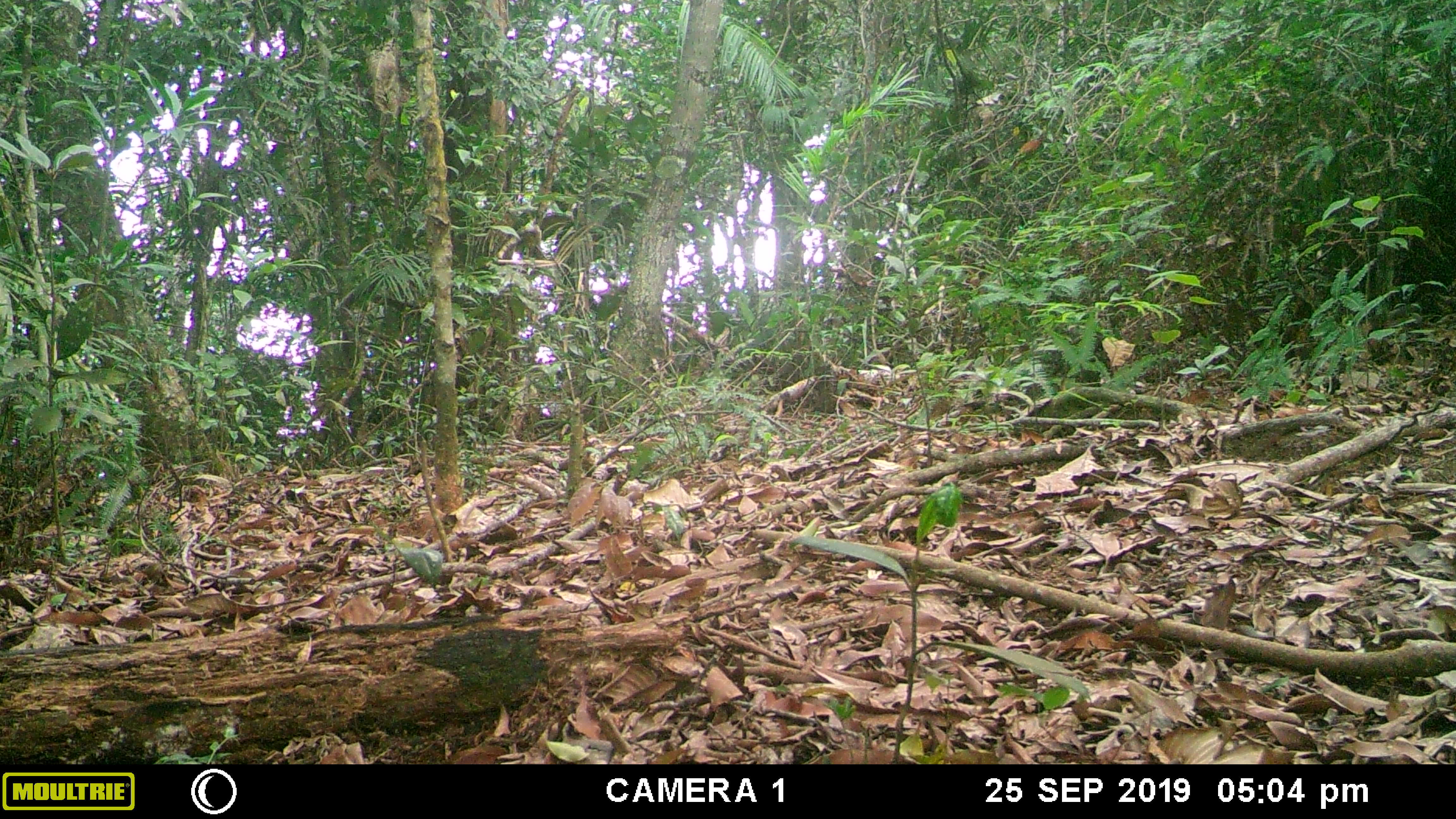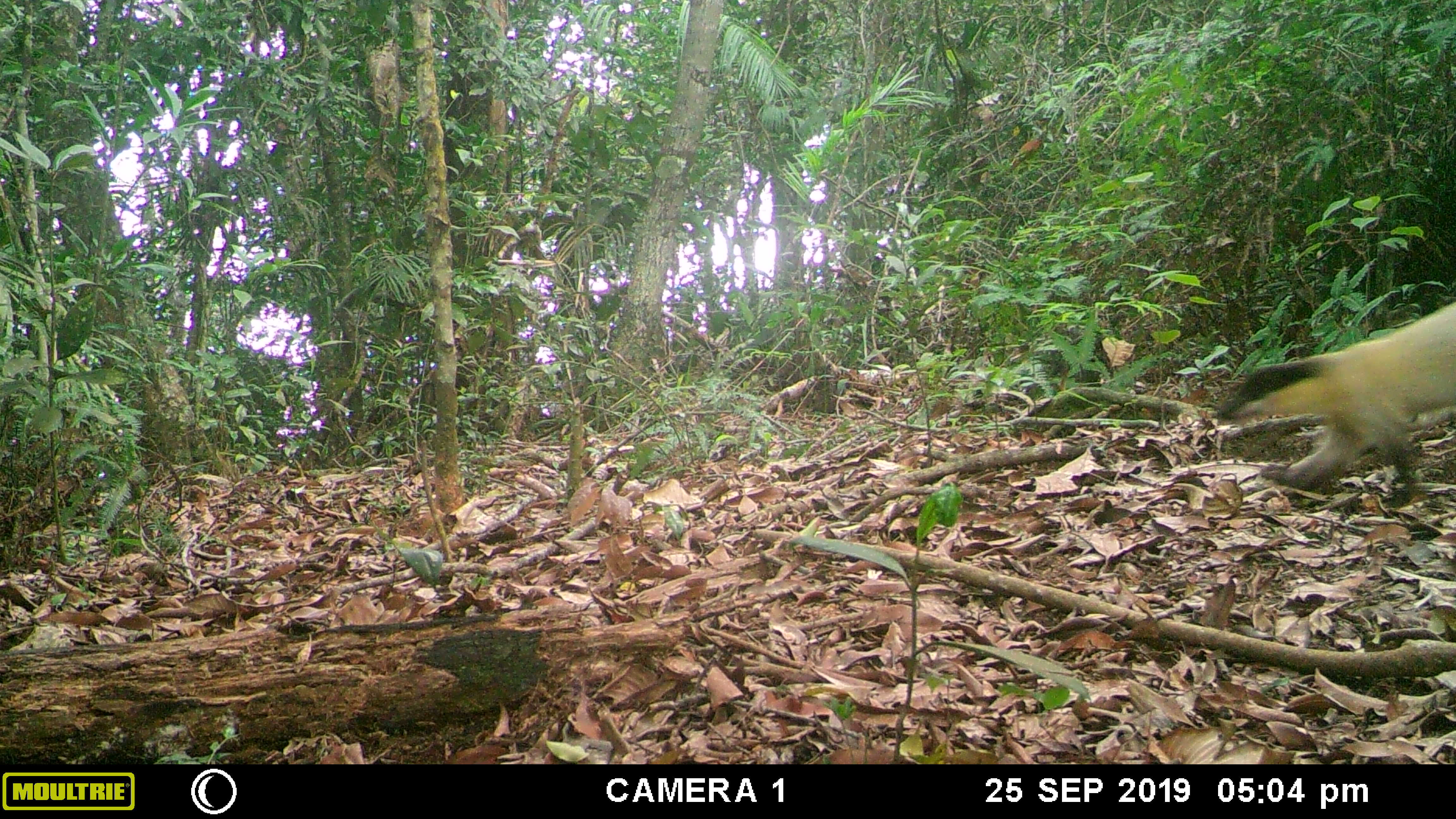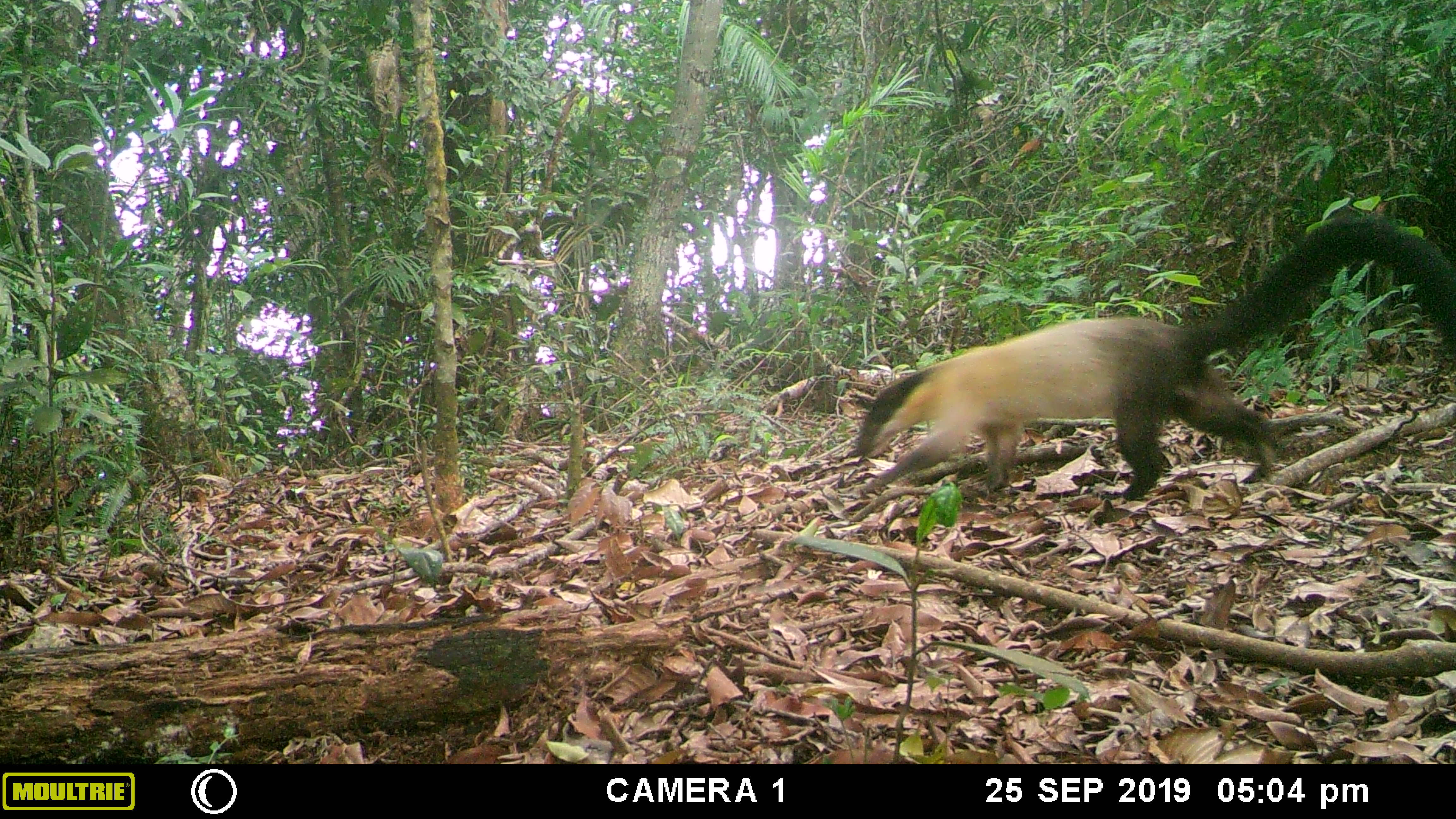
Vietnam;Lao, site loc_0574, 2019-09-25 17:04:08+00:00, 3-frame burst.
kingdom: Animalia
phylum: Chordata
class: Mammalia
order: Carnivora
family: Mustelidae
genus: Martes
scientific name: Martes flavigula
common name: yellow-throated marten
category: yellow throated marten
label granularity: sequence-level